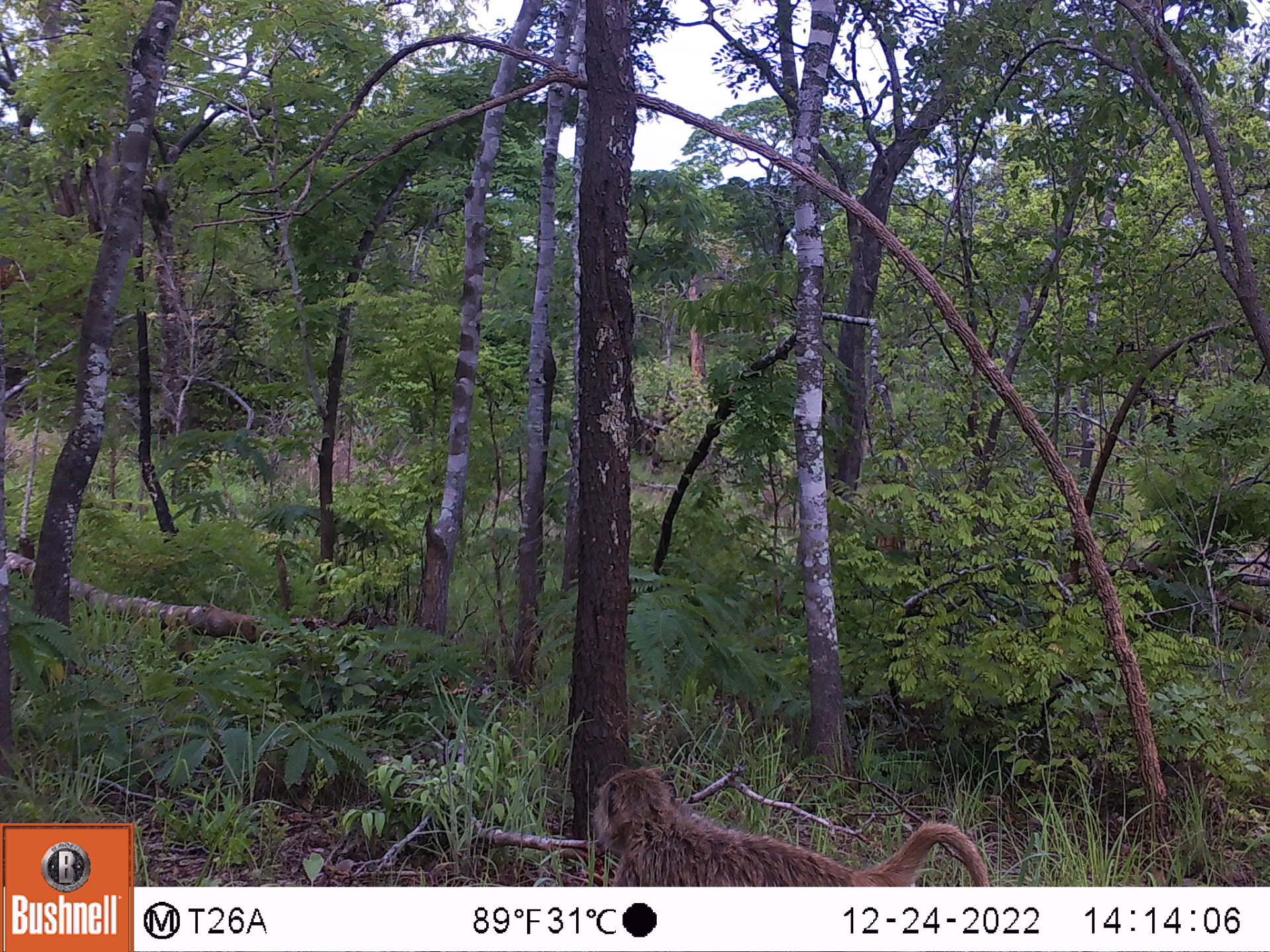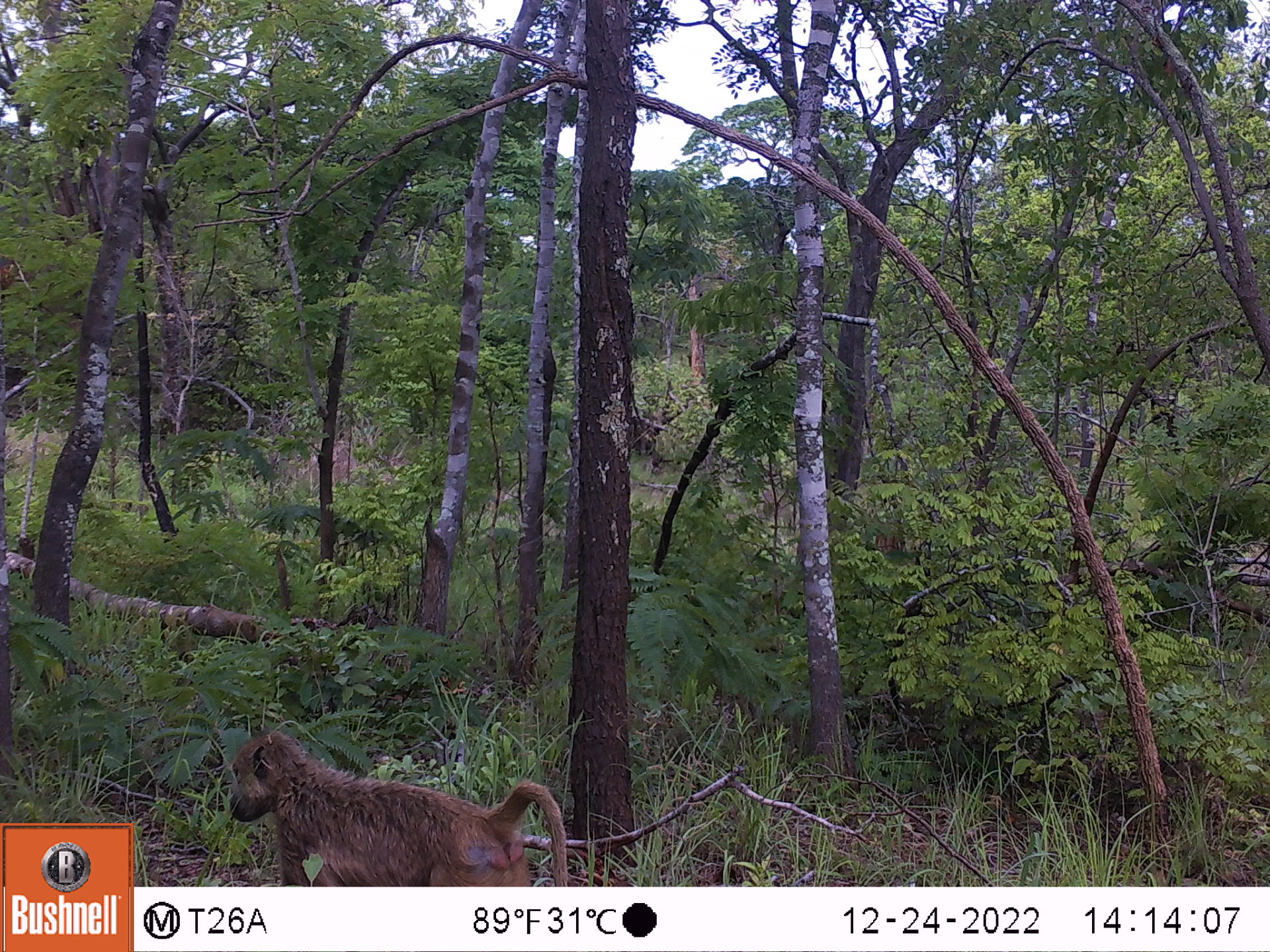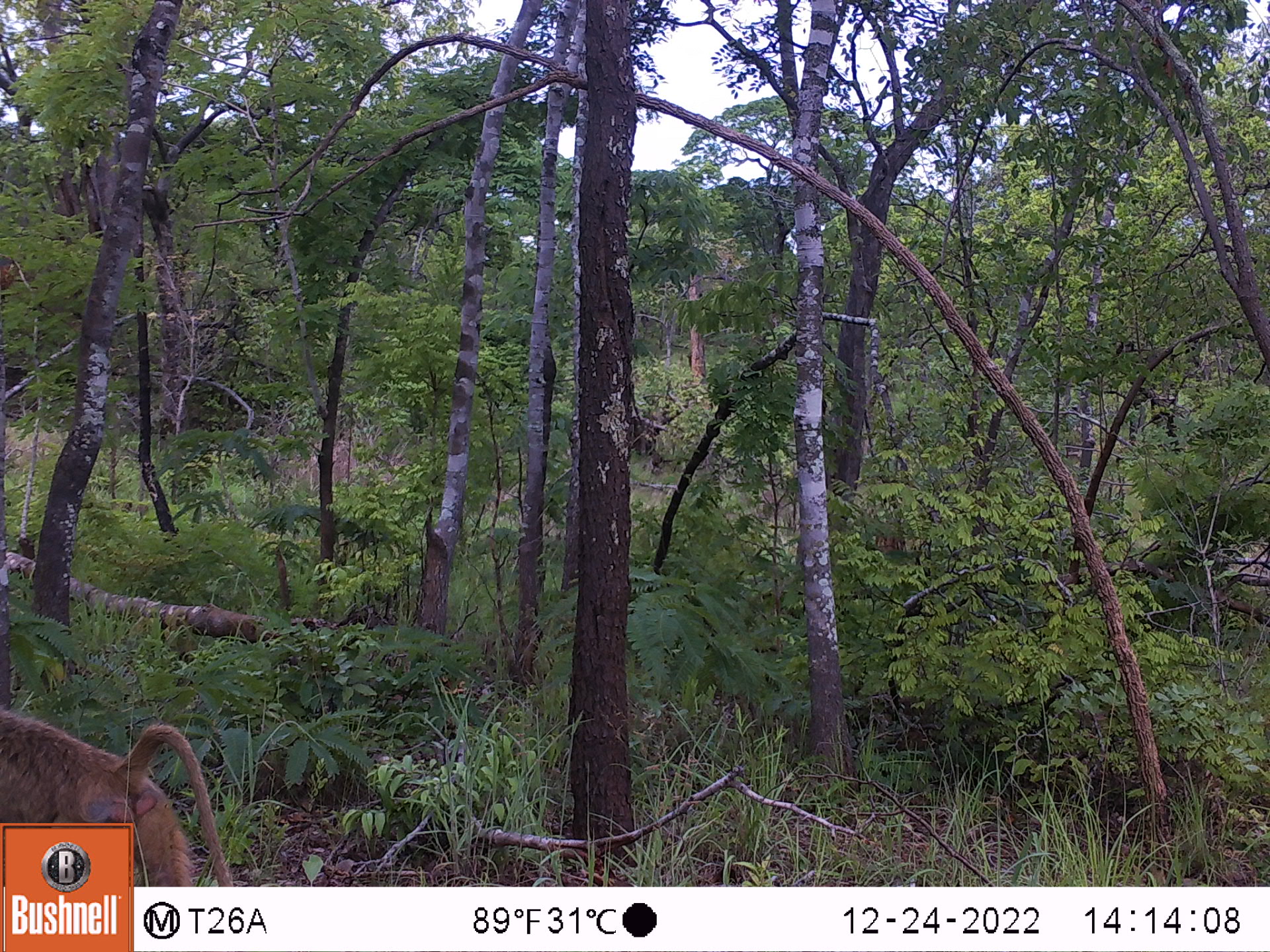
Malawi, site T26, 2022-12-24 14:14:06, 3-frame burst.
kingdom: Animalia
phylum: Chordata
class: Mammalia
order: Primates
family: Cercopithecidae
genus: Papio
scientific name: Papio cynocephalus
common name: yellow baboon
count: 1